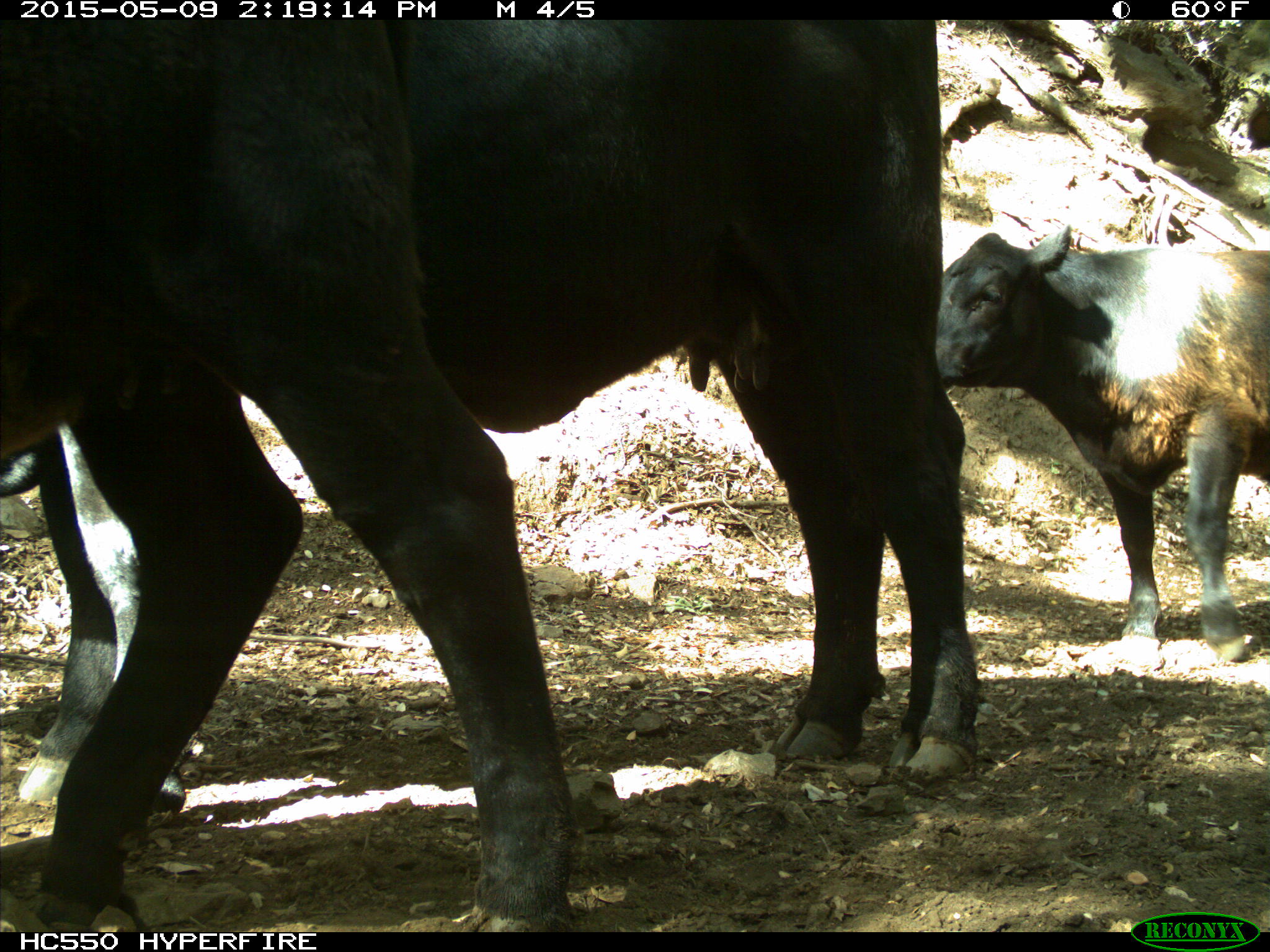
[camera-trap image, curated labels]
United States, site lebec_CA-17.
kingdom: Animalia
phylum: Chordata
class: Mammalia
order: Artiodactyla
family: Bovidae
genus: Bos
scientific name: Bos taurus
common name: domestic cow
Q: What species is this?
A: Bos taurus (domestic cow).